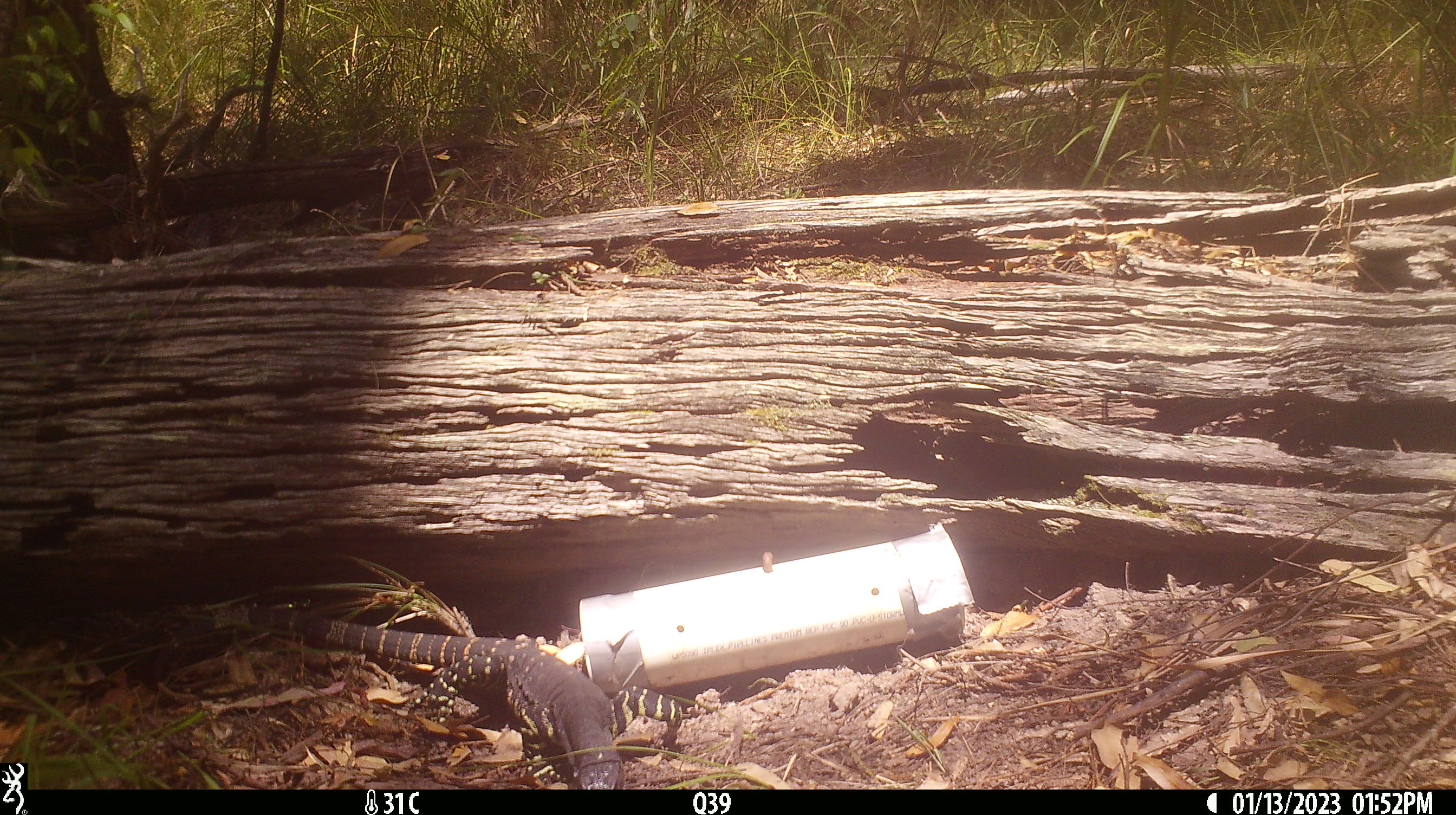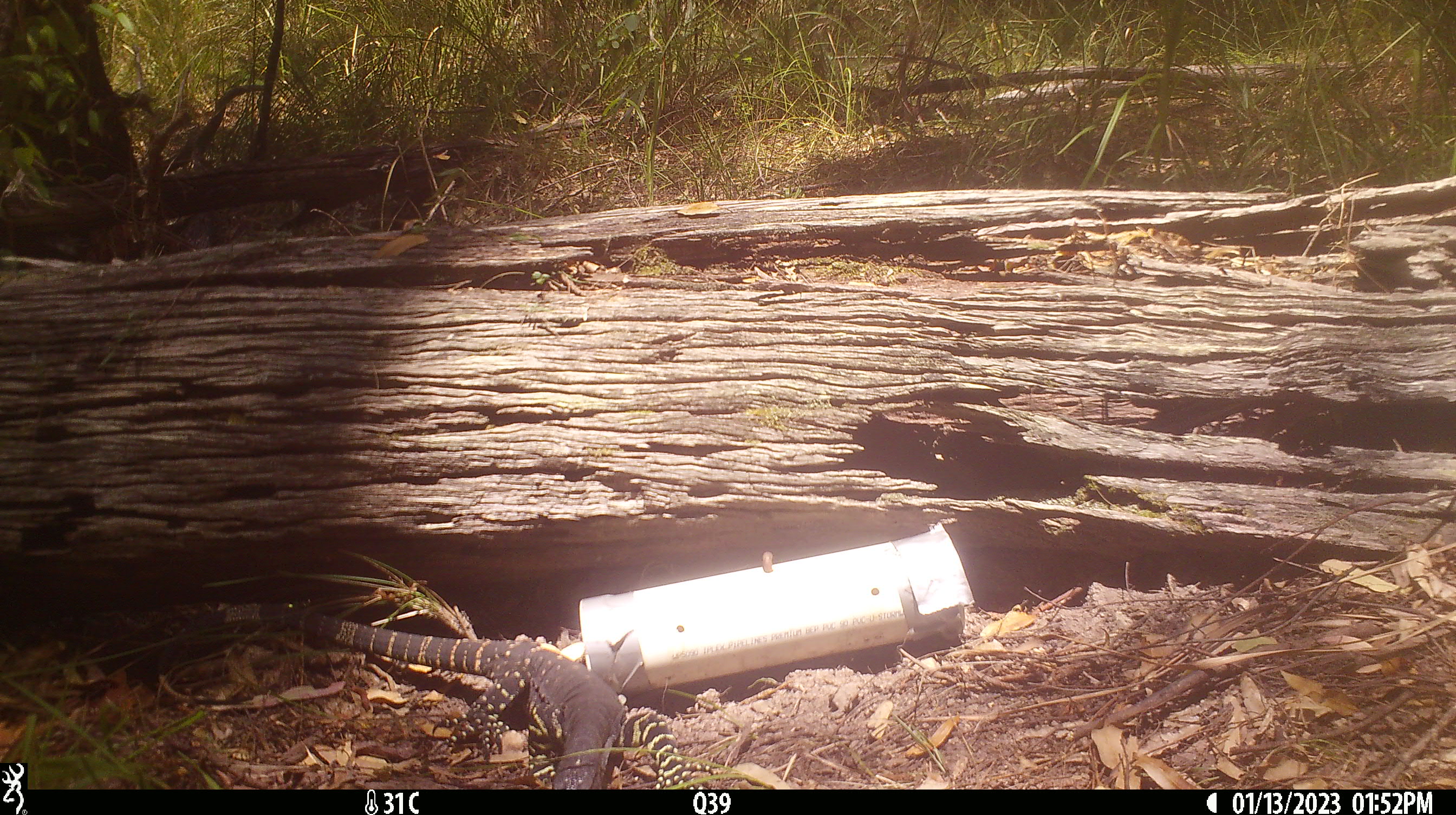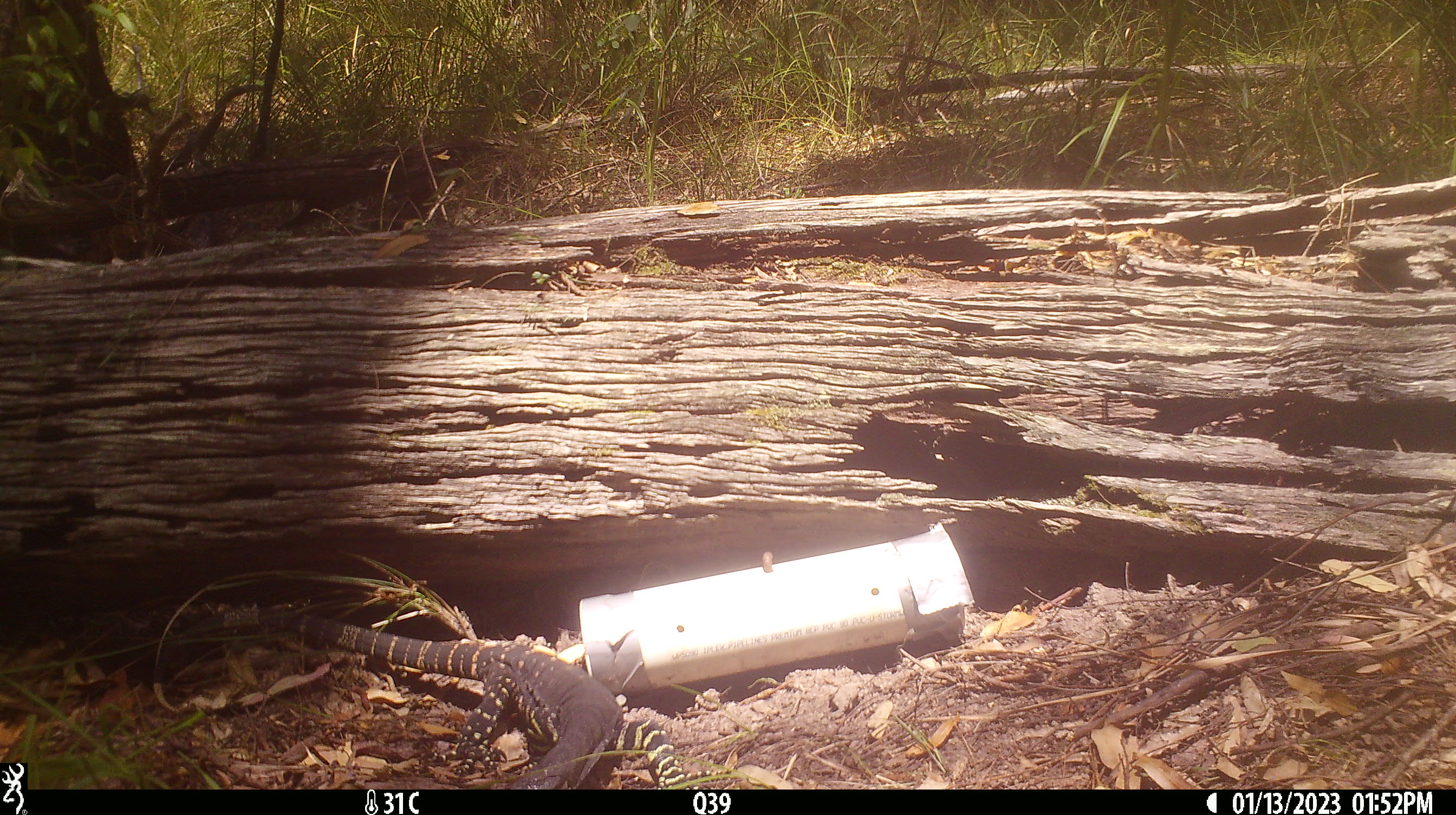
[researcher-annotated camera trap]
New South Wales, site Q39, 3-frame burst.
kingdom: Animalia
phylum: Chordata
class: Reptilia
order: Squamata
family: Varanidae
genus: Varanus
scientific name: Varanus varius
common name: lace monitor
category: goanna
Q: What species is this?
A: Goanna (lace monitor) (Varanus varius).